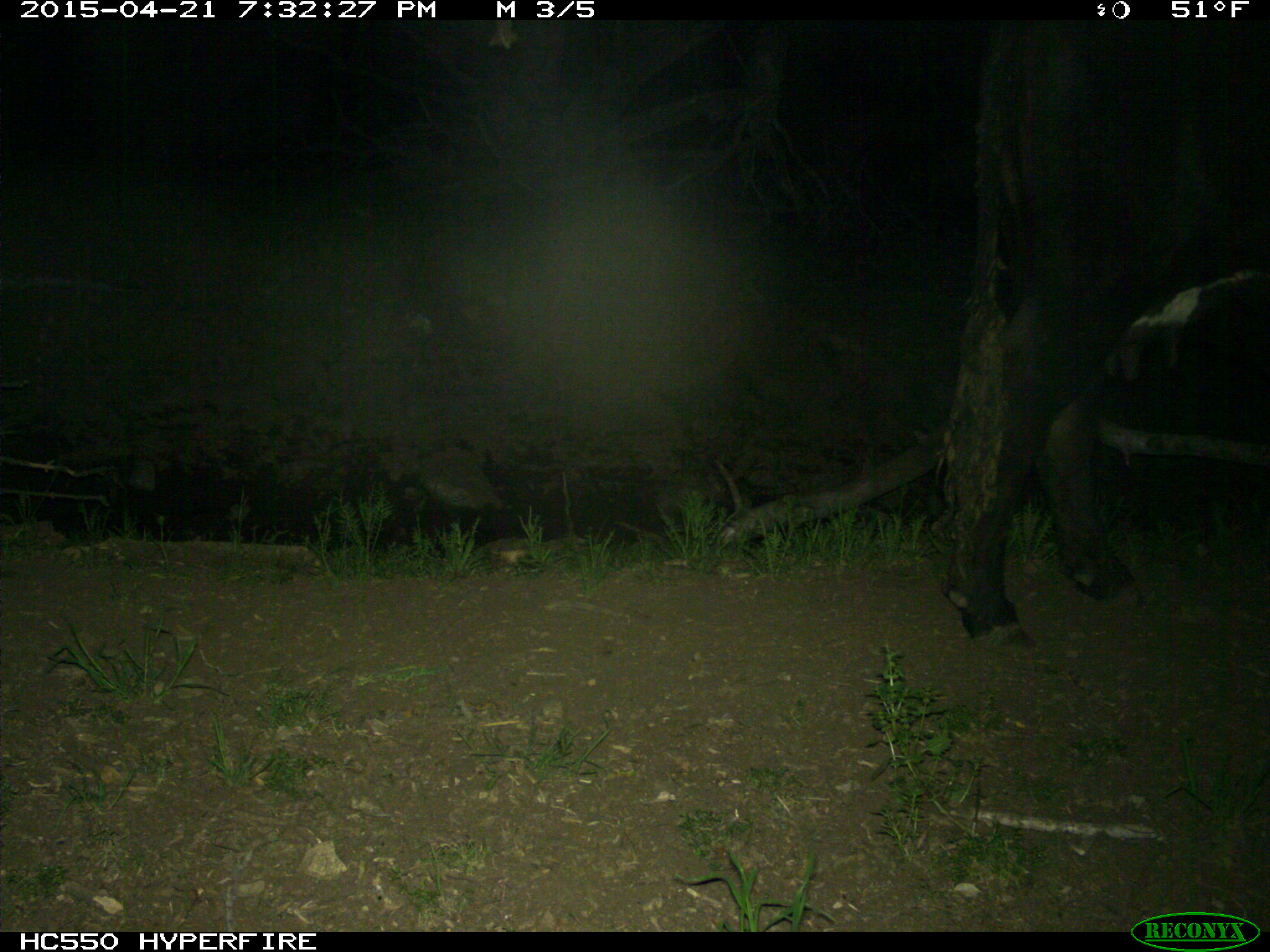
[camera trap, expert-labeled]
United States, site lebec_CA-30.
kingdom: Animalia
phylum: Chordata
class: Mammalia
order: Artiodactyla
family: Bovidae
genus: Bos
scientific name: Bos taurus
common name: domestic cow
Bos taurus (domestic cow).